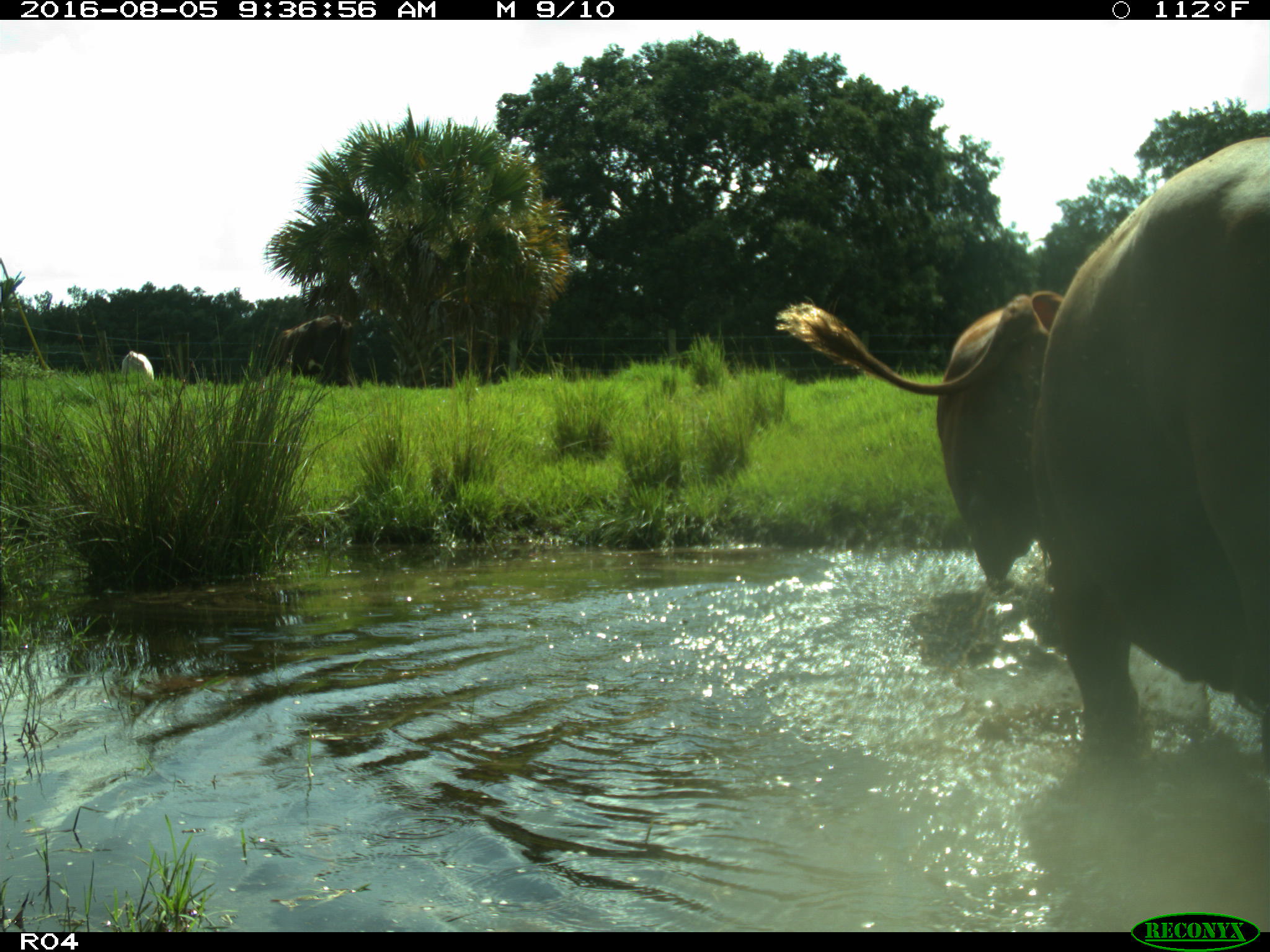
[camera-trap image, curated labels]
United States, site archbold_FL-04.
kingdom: Animalia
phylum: Chordata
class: Mammalia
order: Artiodactyla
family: Bovidae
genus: Bos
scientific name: Bos taurus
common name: domestic cow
Bos taurus (domestic cow).